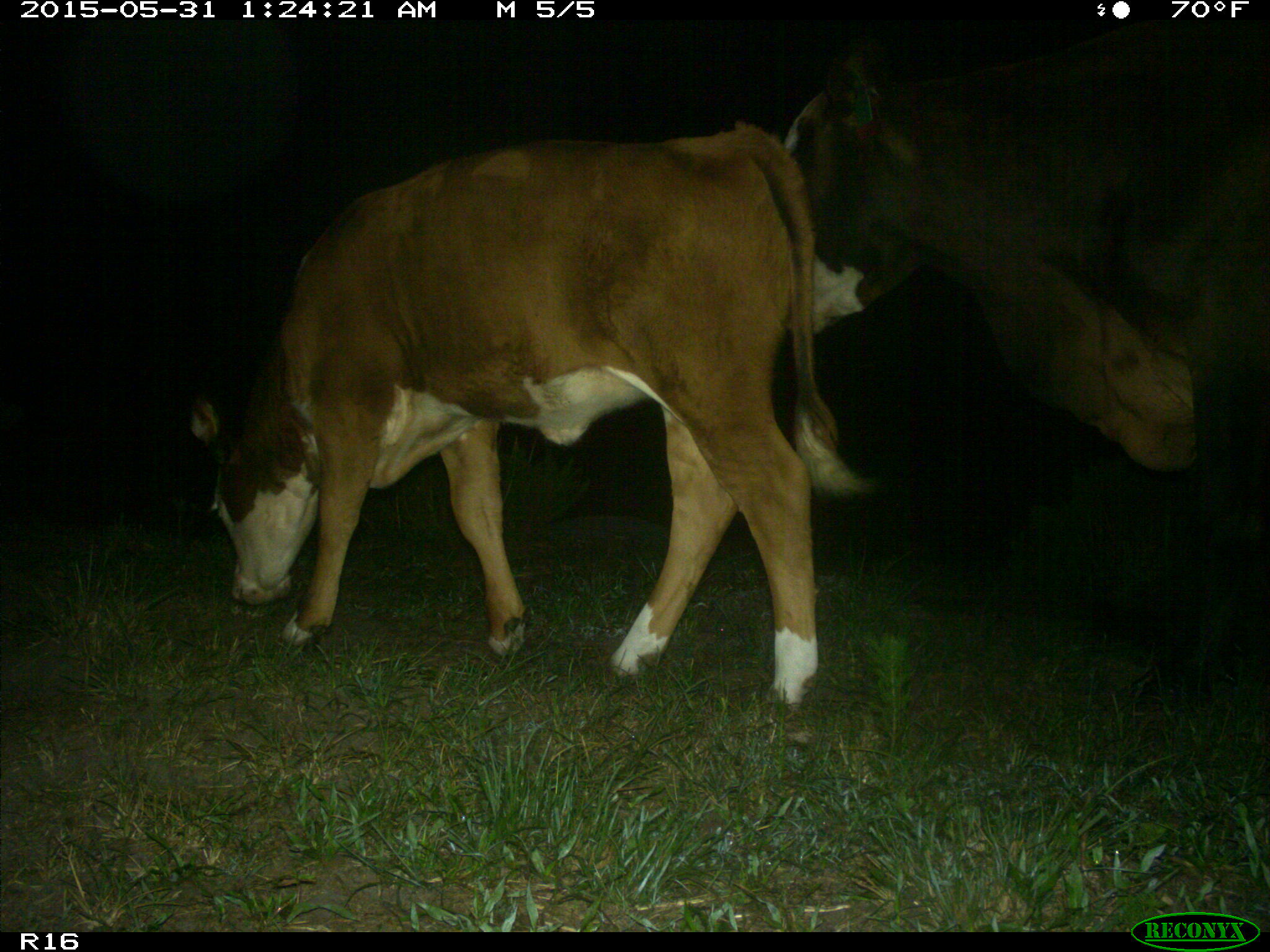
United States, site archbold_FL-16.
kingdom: Animalia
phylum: Chordata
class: Mammalia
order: Artiodactyla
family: Bovidae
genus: Bos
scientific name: Bos taurus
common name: domestic cow